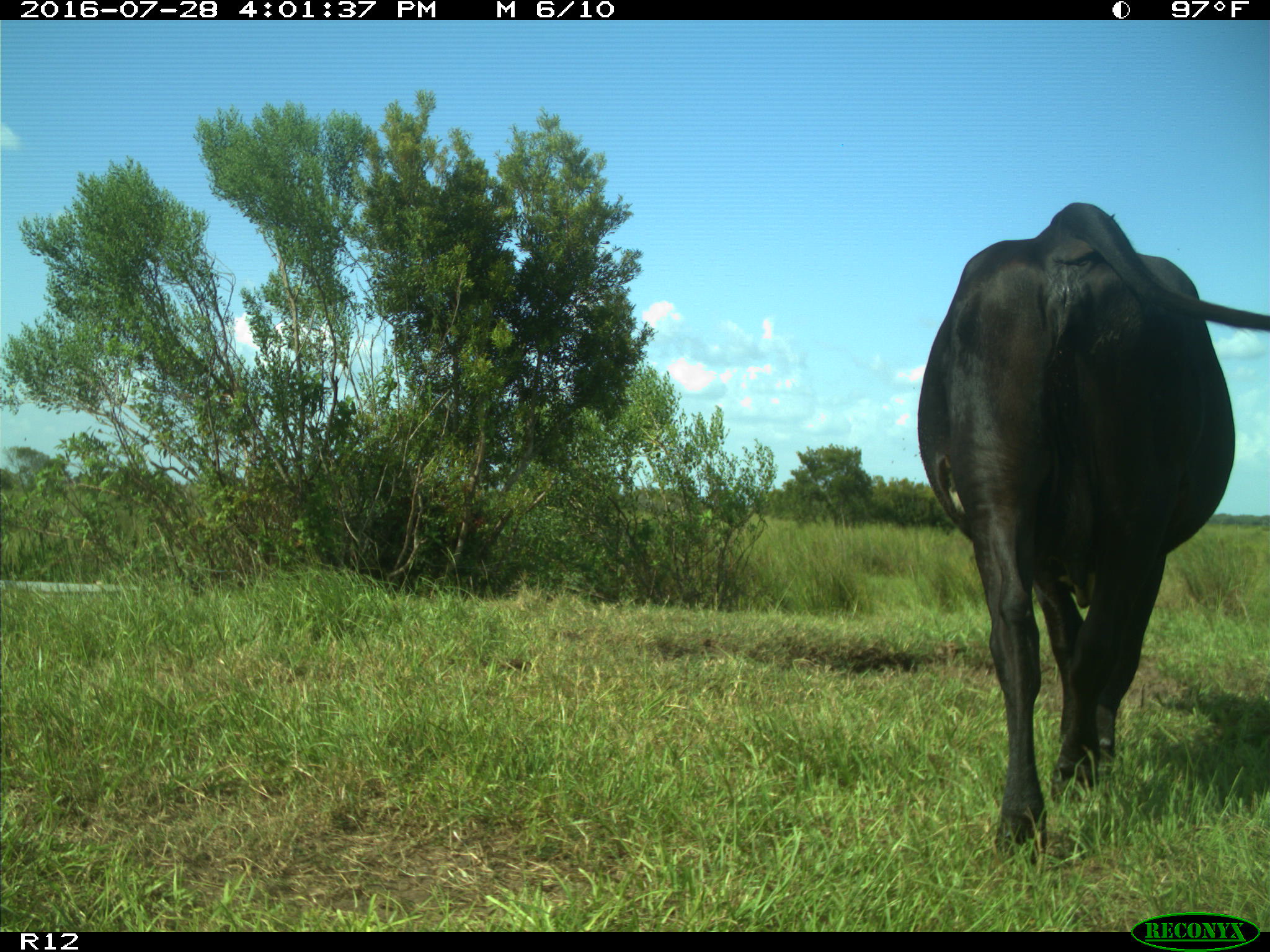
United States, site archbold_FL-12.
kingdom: Animalia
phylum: Chordata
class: Mammalia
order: Artiodactyla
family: Bovidae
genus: Bos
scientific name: Bos taurus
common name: domestic cow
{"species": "Bos taurus (domestic cow)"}